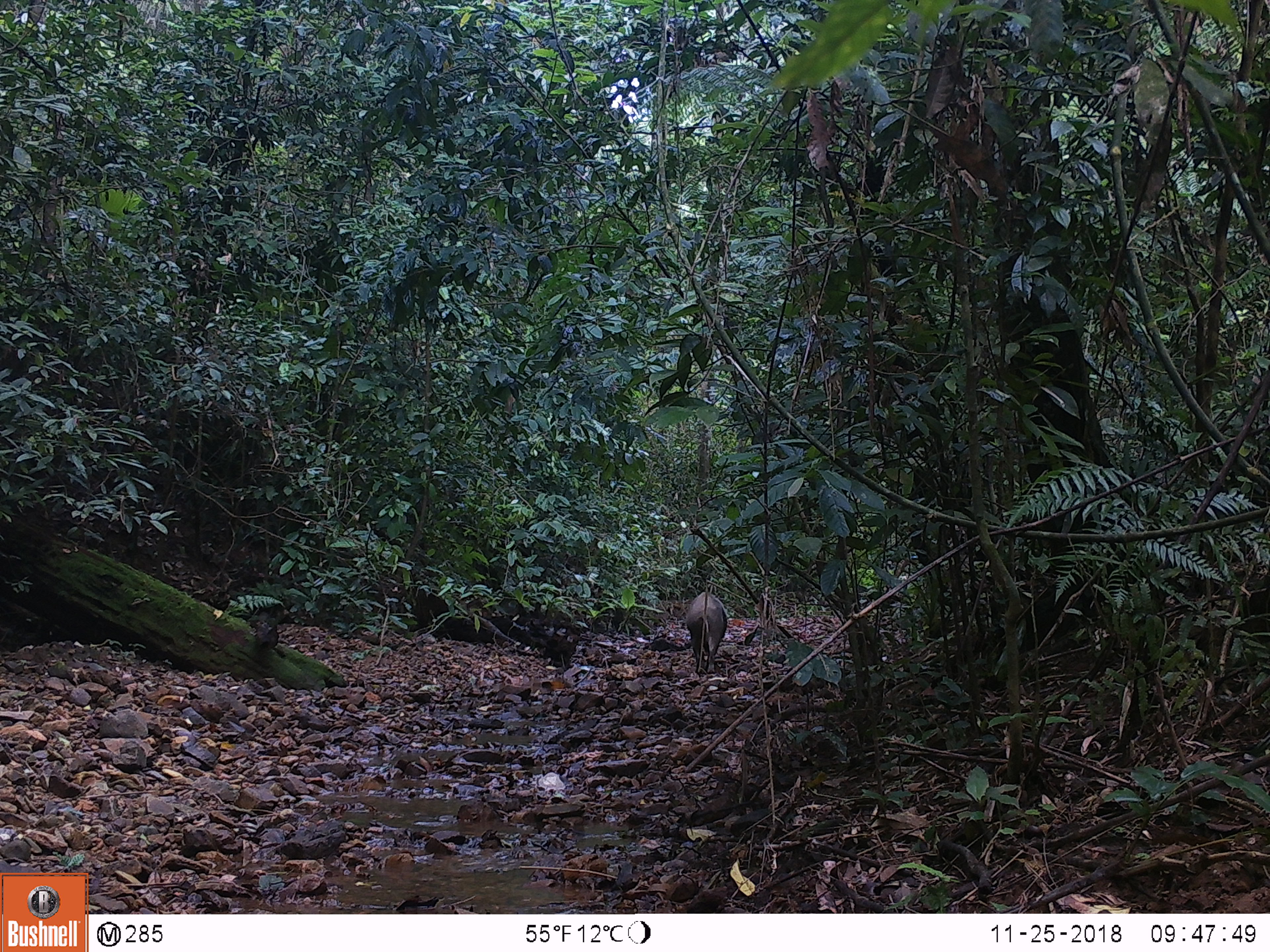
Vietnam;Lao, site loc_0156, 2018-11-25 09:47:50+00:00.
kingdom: Animalia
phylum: Chordata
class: Mammalia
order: Artiodactyla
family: Suidae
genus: Sus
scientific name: Sus scrofa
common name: eurasian wild pig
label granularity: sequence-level